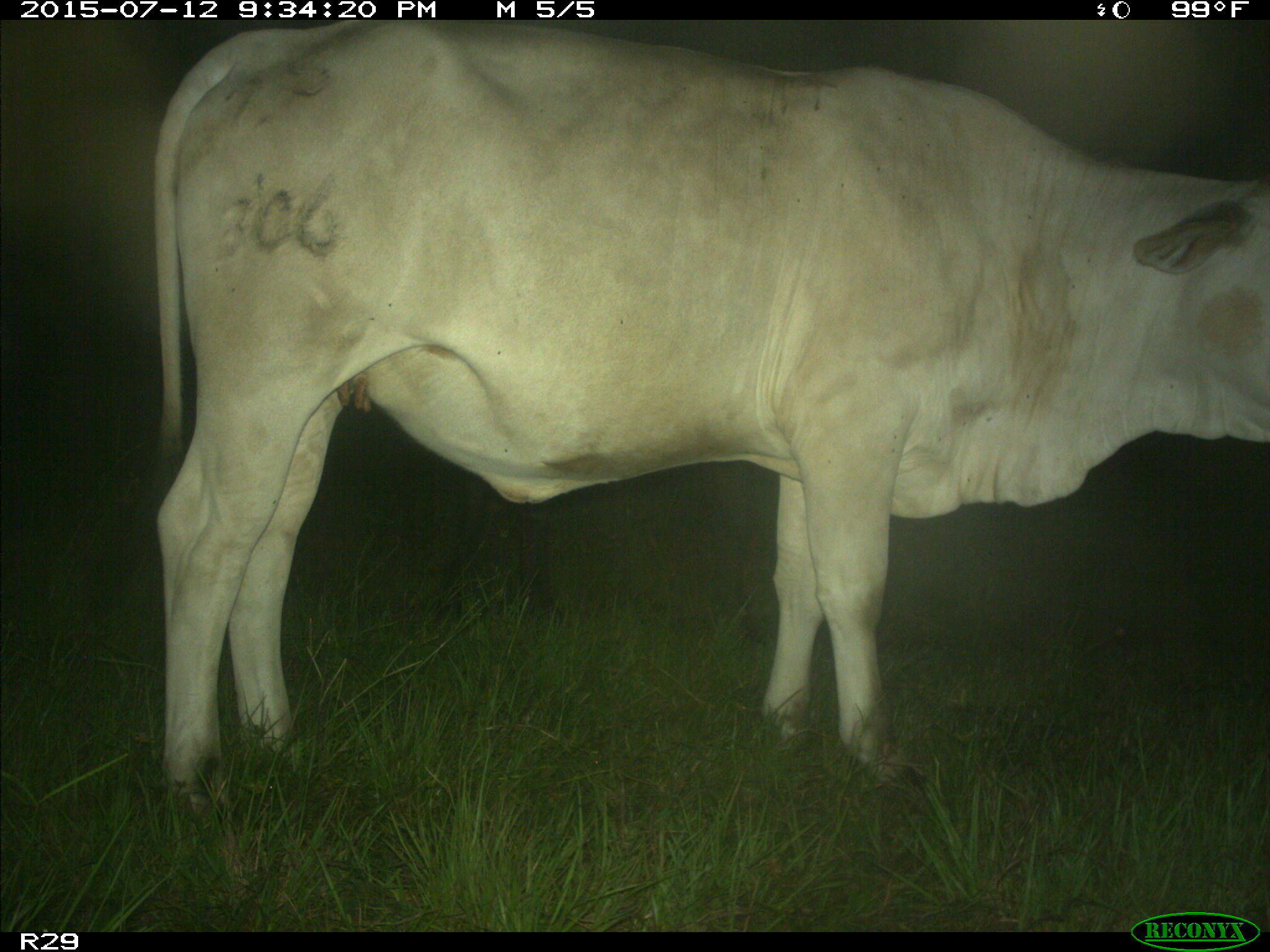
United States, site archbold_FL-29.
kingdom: Animalia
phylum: Chordata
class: Mammalia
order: Artiodactyla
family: Bovidae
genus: Bos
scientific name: Bos taurus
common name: domestic cow